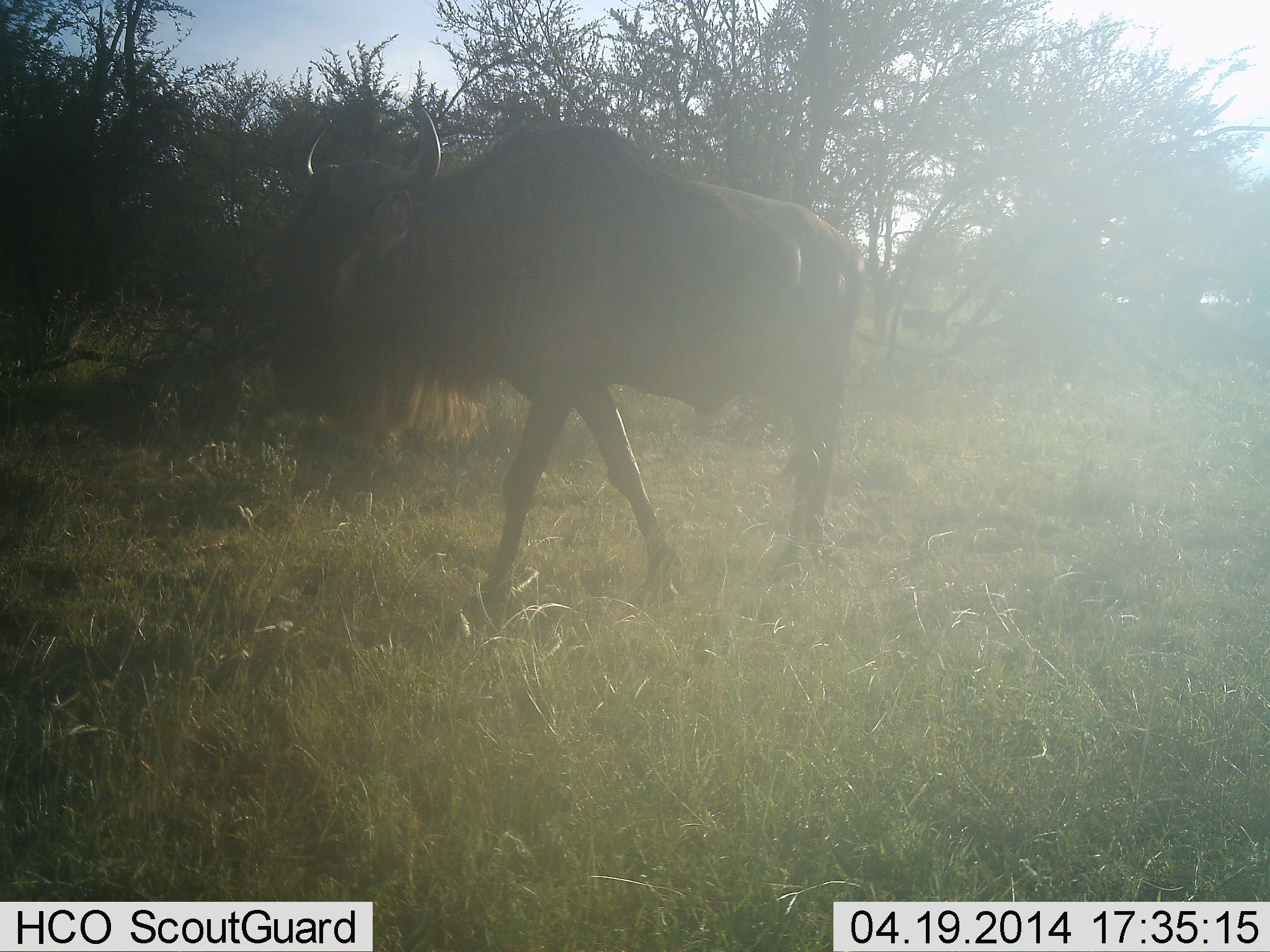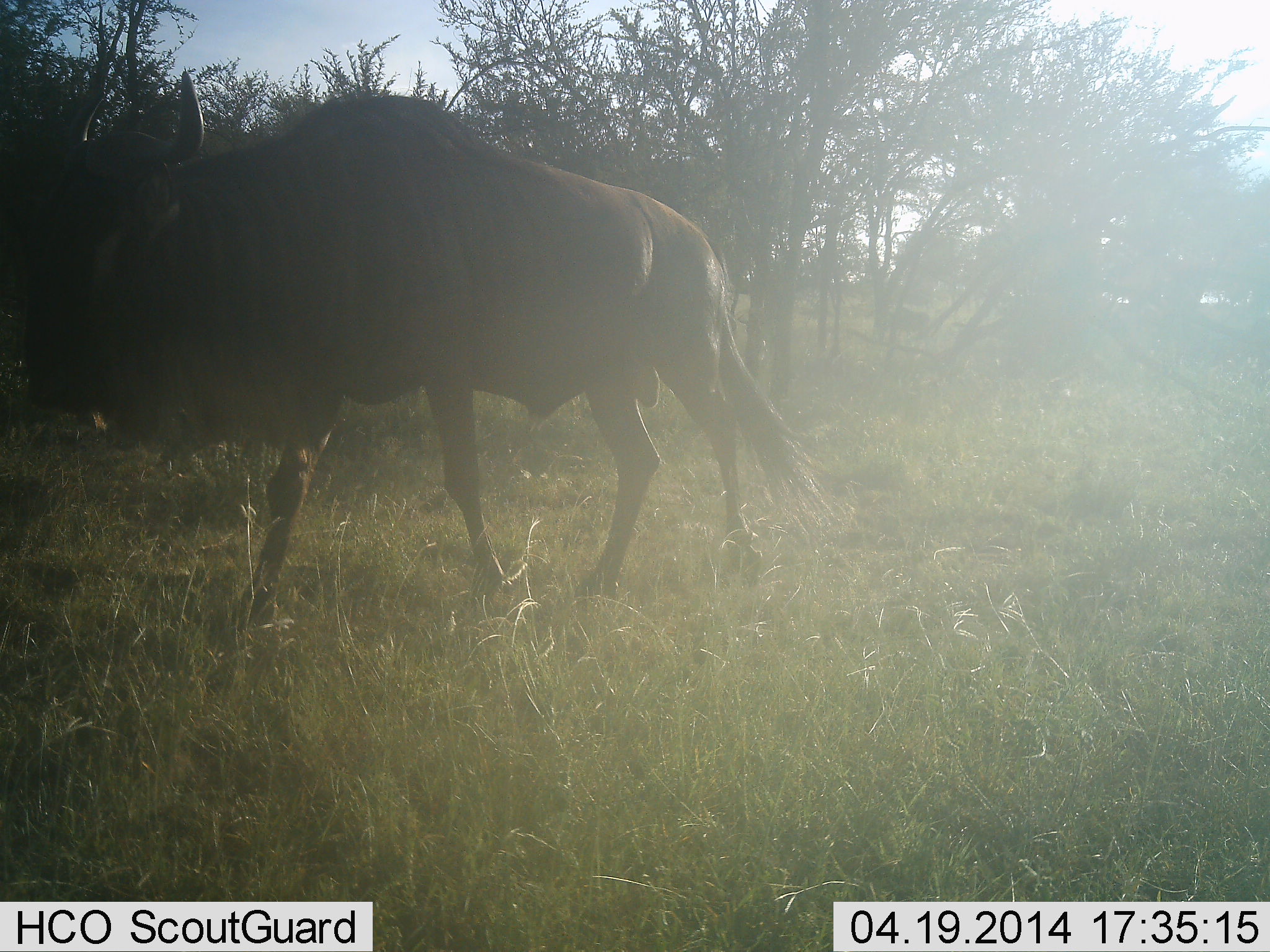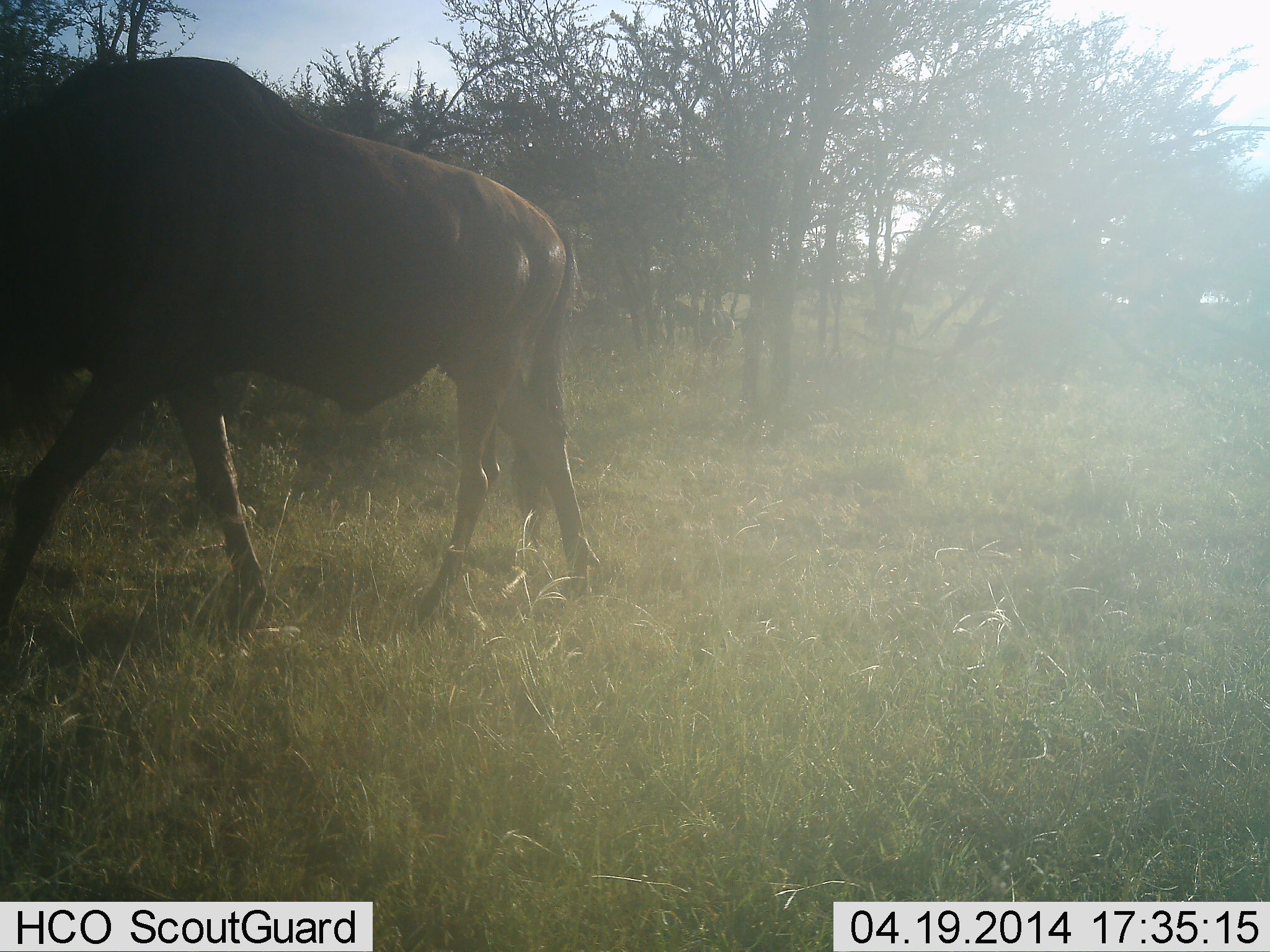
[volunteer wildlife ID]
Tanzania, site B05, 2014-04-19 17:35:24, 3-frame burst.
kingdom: Animalia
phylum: Chordata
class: Mammalia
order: Artiodactyla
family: Bovidae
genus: Connochaetes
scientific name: Connochaetes taurinus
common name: blue wildebeest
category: wildebeest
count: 1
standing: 10%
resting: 0%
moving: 90%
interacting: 0%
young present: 0%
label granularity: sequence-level